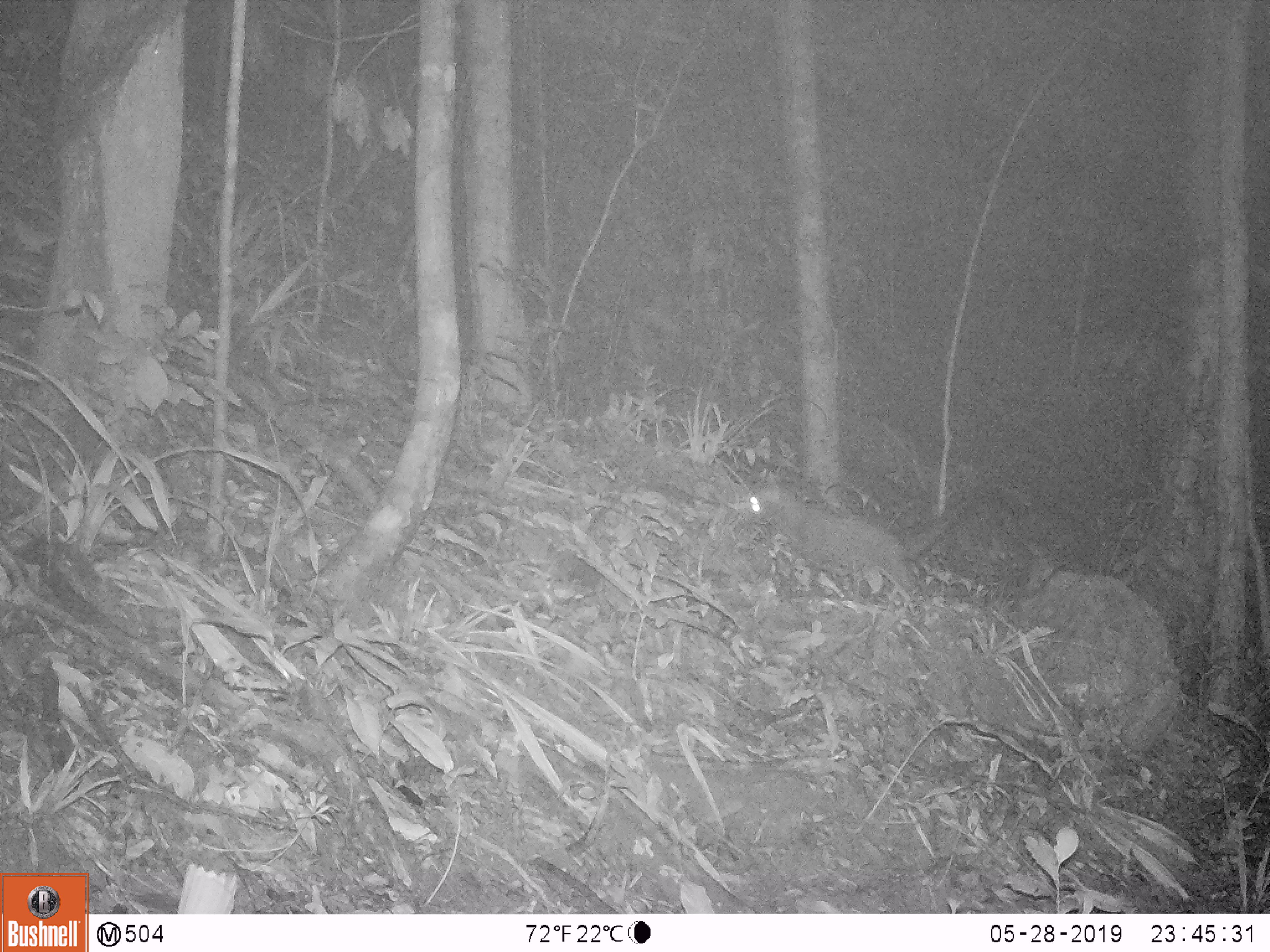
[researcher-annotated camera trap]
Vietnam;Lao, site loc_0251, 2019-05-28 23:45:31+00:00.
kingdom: Animalia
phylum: Chordata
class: Mammalia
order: Carnivora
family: Viverridae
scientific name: Paradoxurinae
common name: palm civet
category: unidentified palm civet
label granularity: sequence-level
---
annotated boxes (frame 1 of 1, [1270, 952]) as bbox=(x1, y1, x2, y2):
unidentified palm civet: bbox=(745, 485, 960, 593)